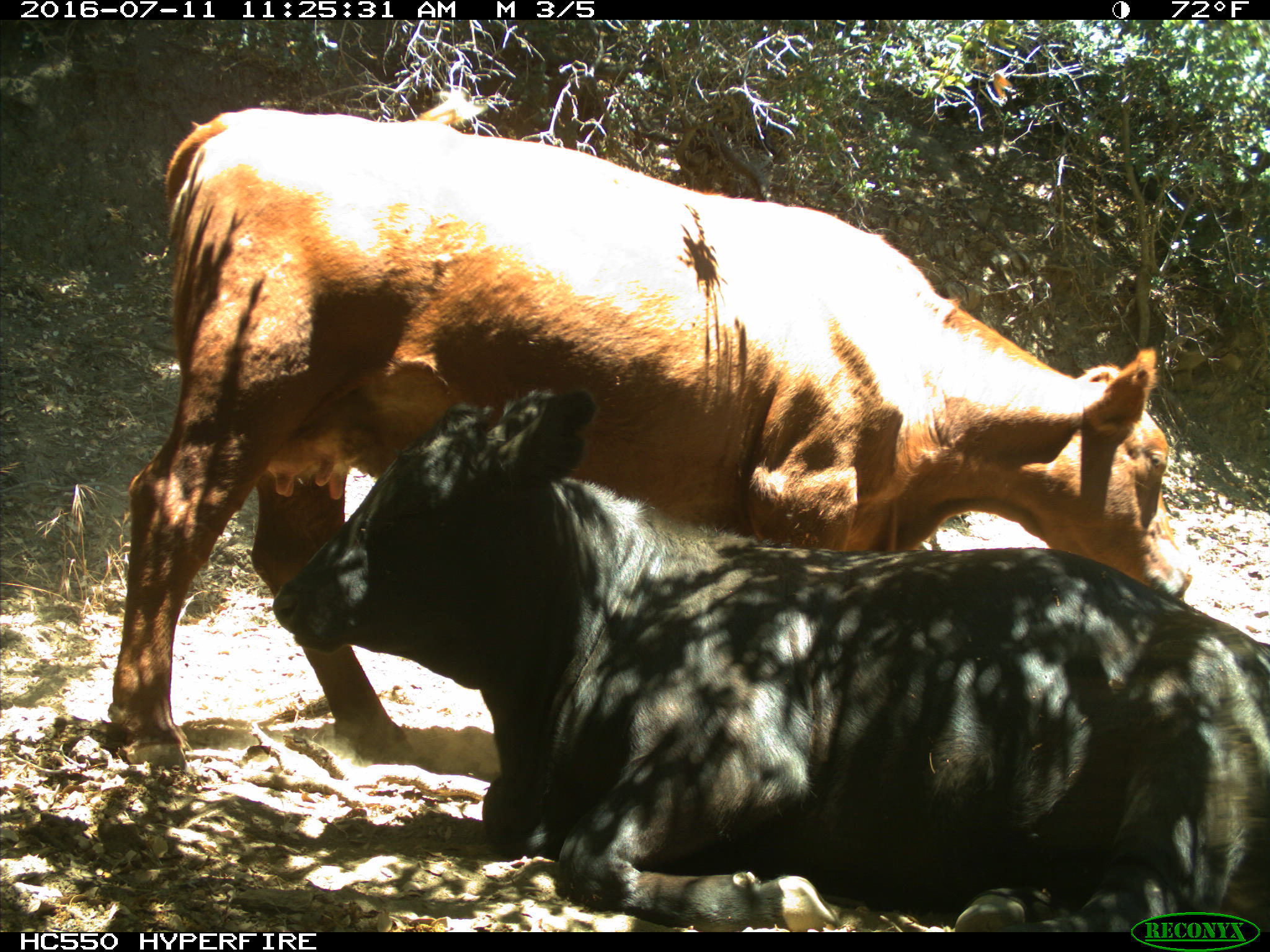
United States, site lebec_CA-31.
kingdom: Animalia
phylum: Chordata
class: Mammalia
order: Artiodactyla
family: Bovidae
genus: Bos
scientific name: Bos taurus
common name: domestic cow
Bos taurus (domestic cow).